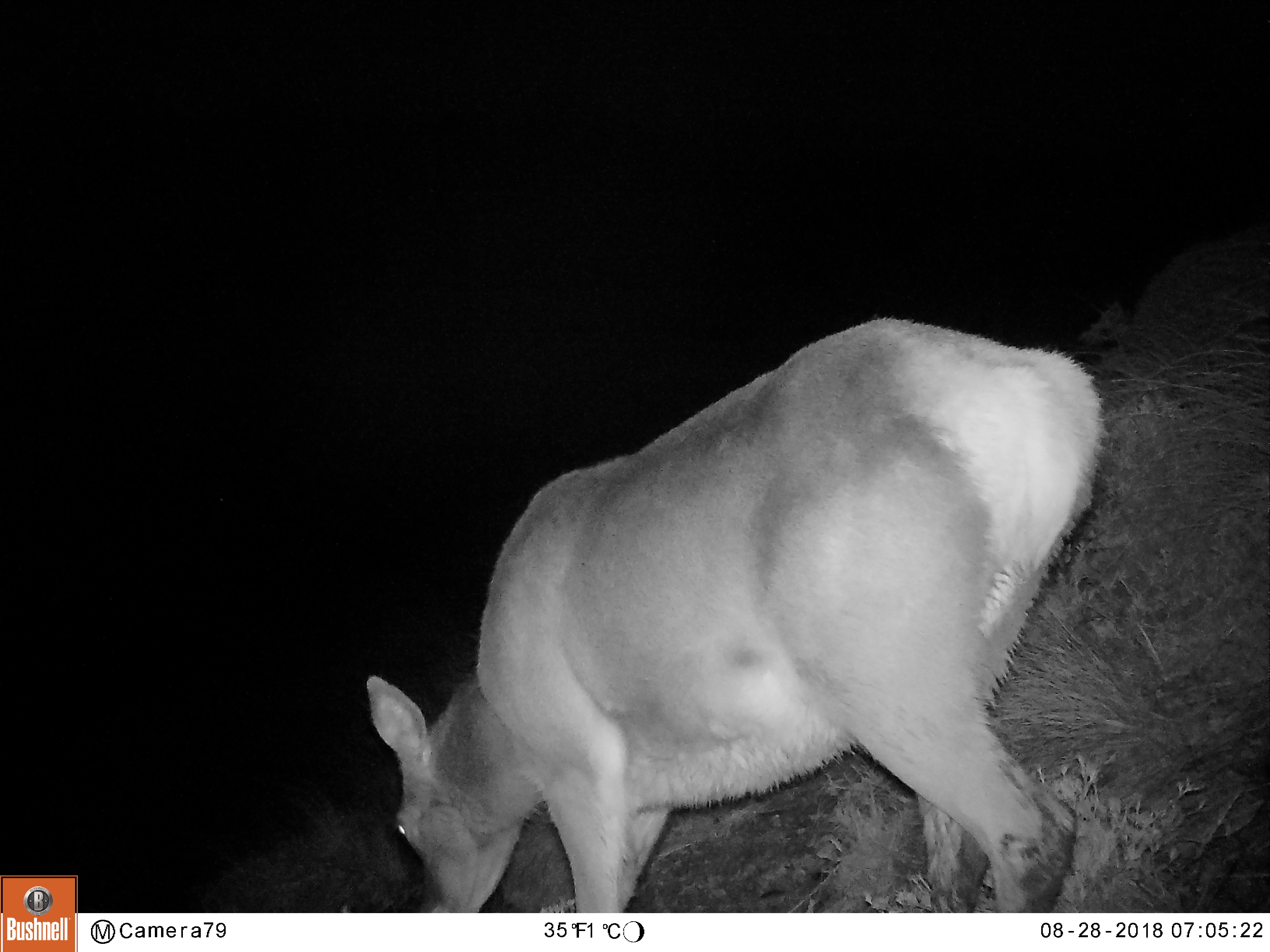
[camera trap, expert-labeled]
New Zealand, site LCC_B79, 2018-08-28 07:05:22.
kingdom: Animalia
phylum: Chordata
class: Mammalia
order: Artiodactyla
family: Cervidae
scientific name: Cervidae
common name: deer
Deer (Cervidae).